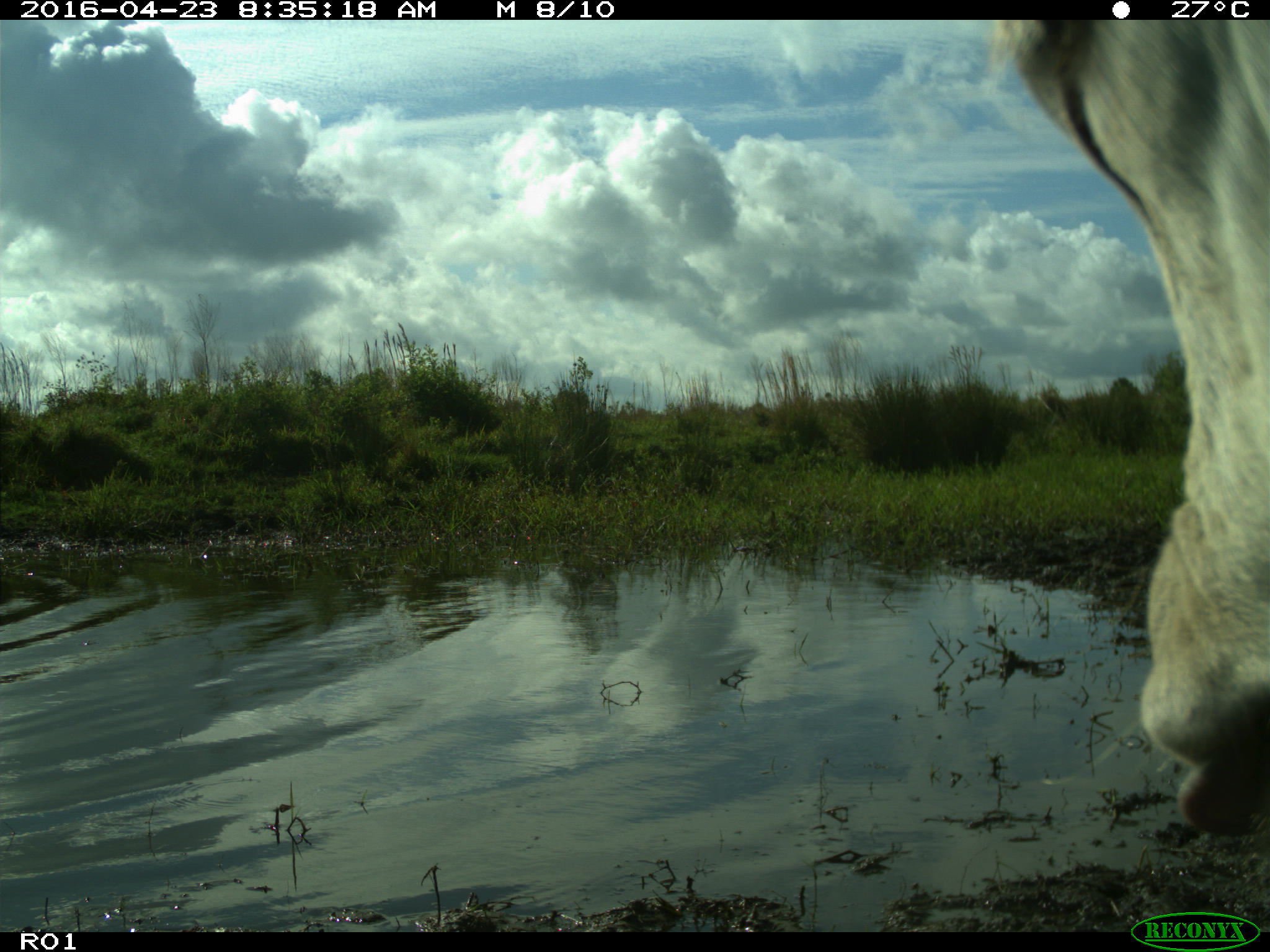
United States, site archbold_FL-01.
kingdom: Animalia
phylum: Chordata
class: Mammalia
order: Artiodactyla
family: Bovidae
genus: Bos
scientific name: Bos taurus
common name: domestic cow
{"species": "Bos taurus (domestic cow)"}